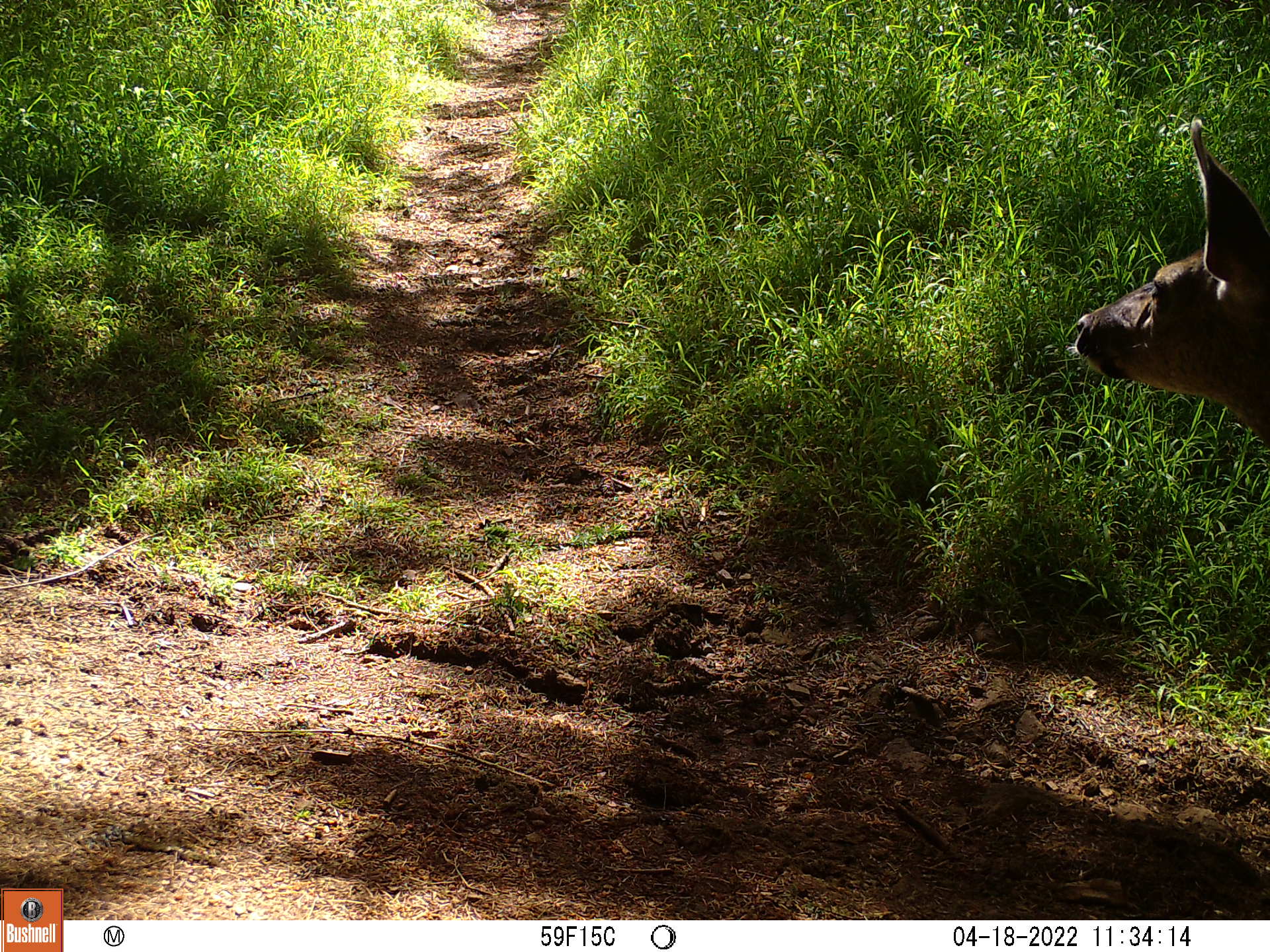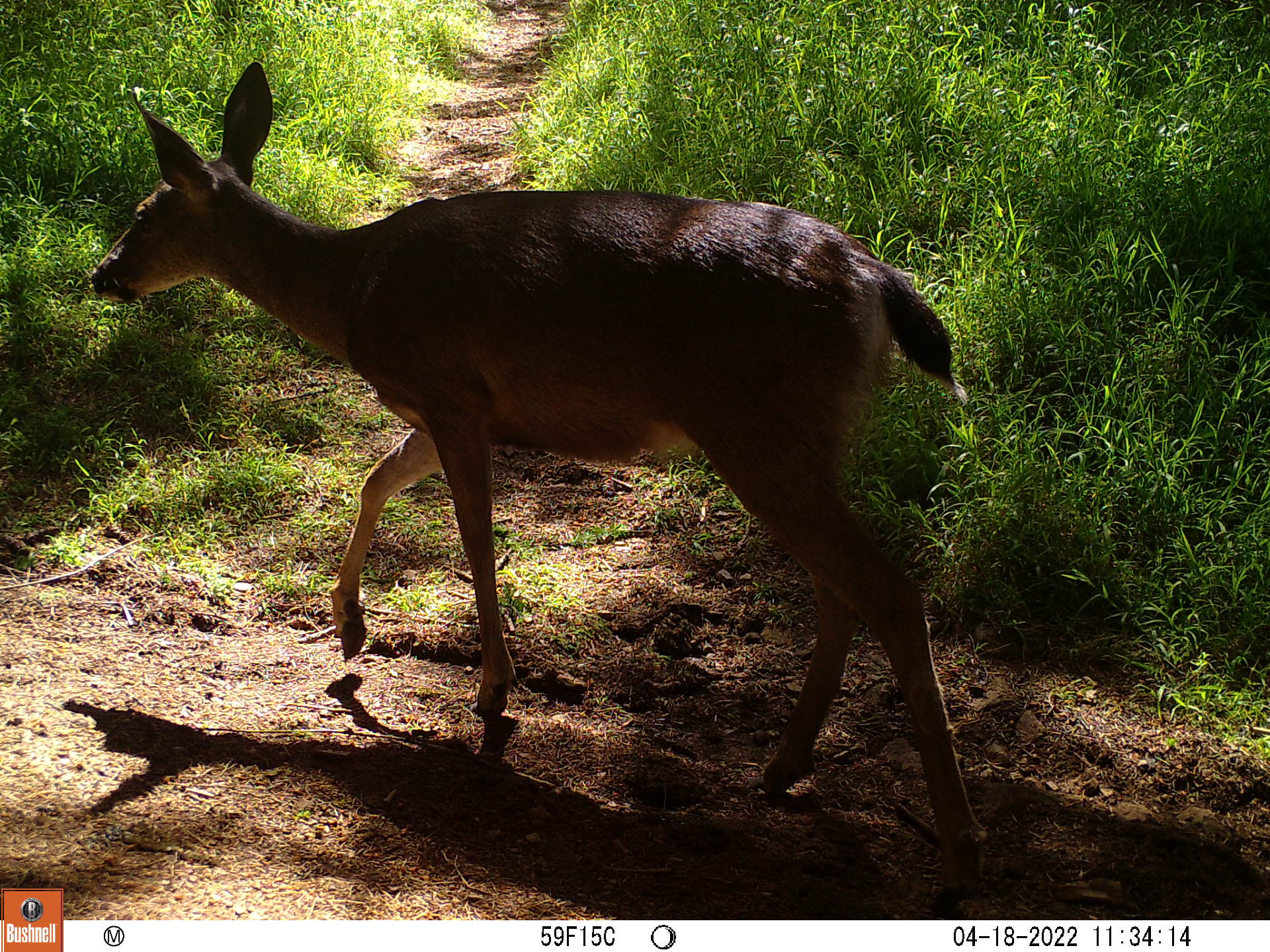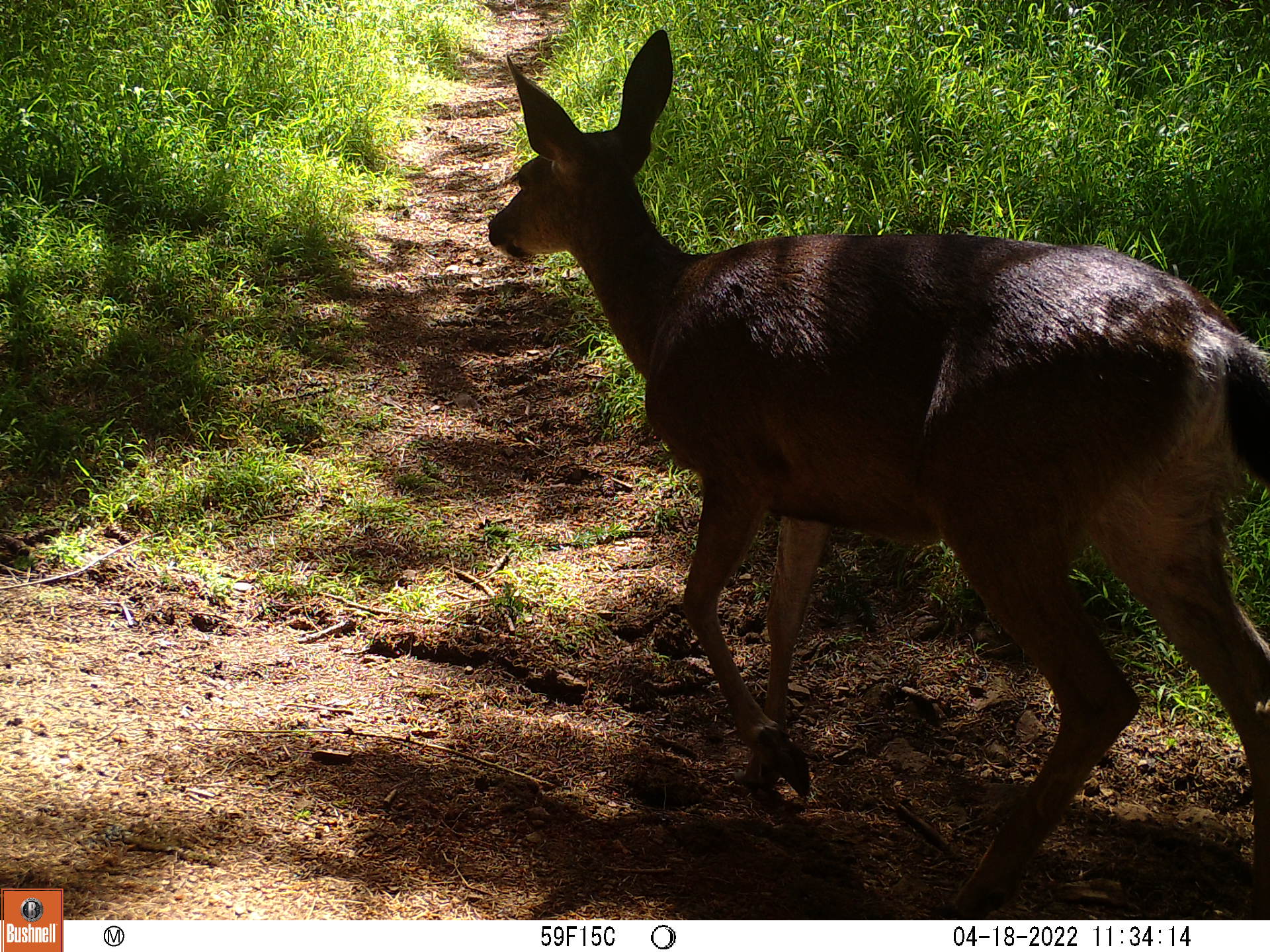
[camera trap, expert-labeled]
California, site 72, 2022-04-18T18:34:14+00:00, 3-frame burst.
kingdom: Animalia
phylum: Chordata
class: Mammalia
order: Artiodactyla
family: Cervidae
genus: Odocoileus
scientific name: Odocoileus hemionus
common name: mule deer